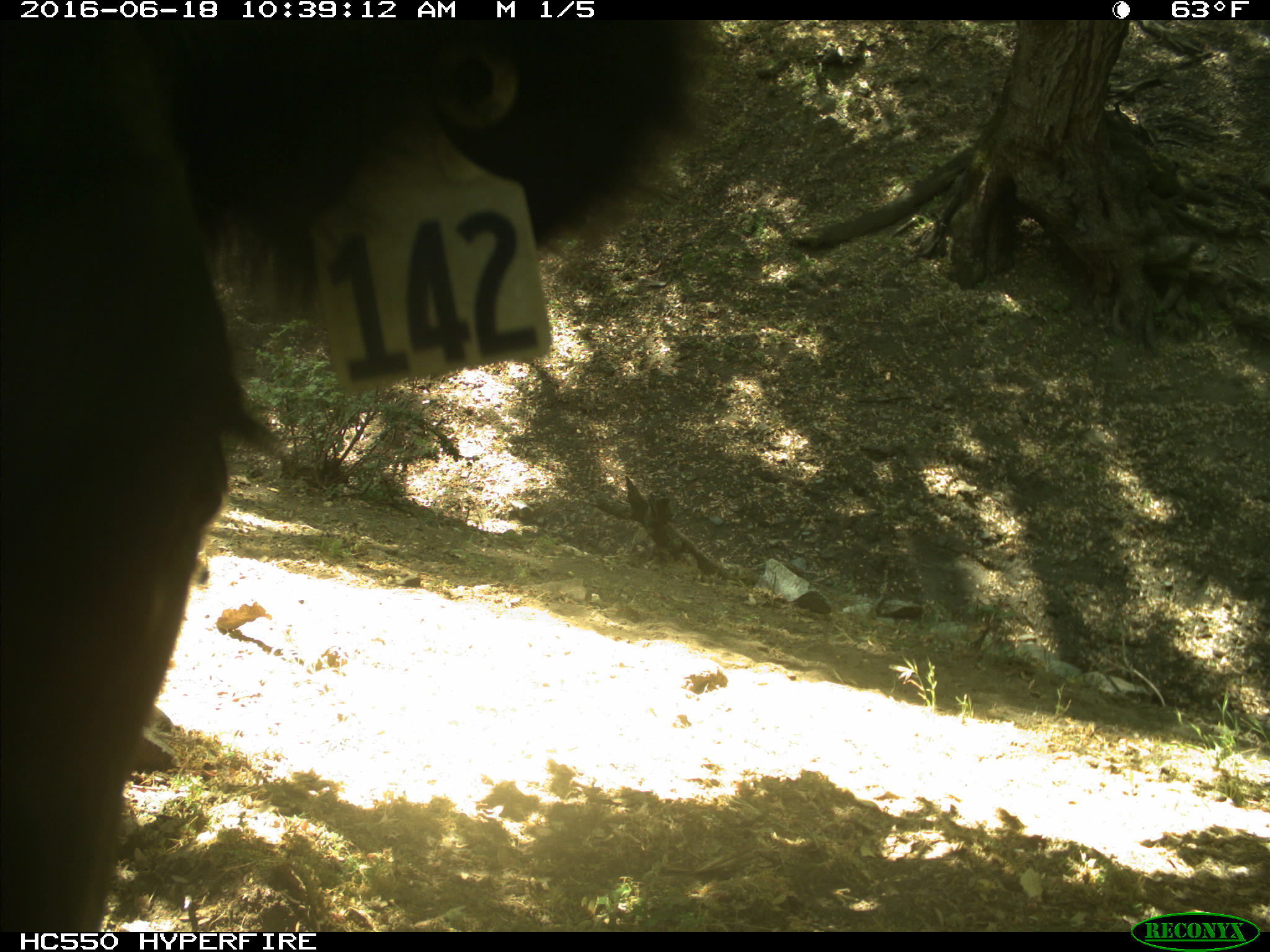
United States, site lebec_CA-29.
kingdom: Animalia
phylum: Chordata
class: Mammalia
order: Artiodactyla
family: Bovidae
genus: Bos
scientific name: Bos taurus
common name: domestic cow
Bos taurus (domestic cow).